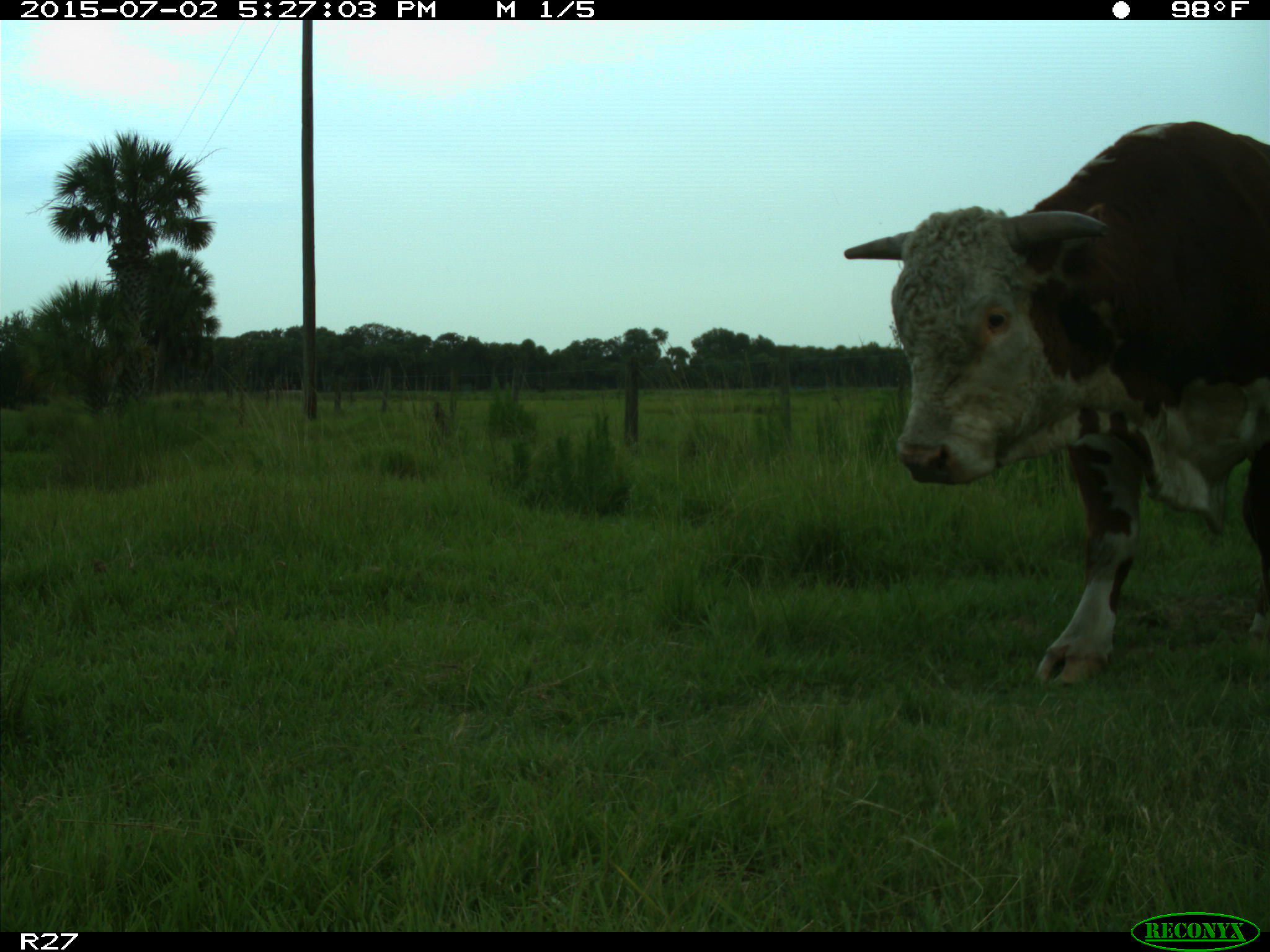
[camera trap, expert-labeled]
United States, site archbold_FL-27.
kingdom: Animalia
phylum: Chordata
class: Mammalia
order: Artiodactyla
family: Bovidae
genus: Bos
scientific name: Bos taurus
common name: domestic cow